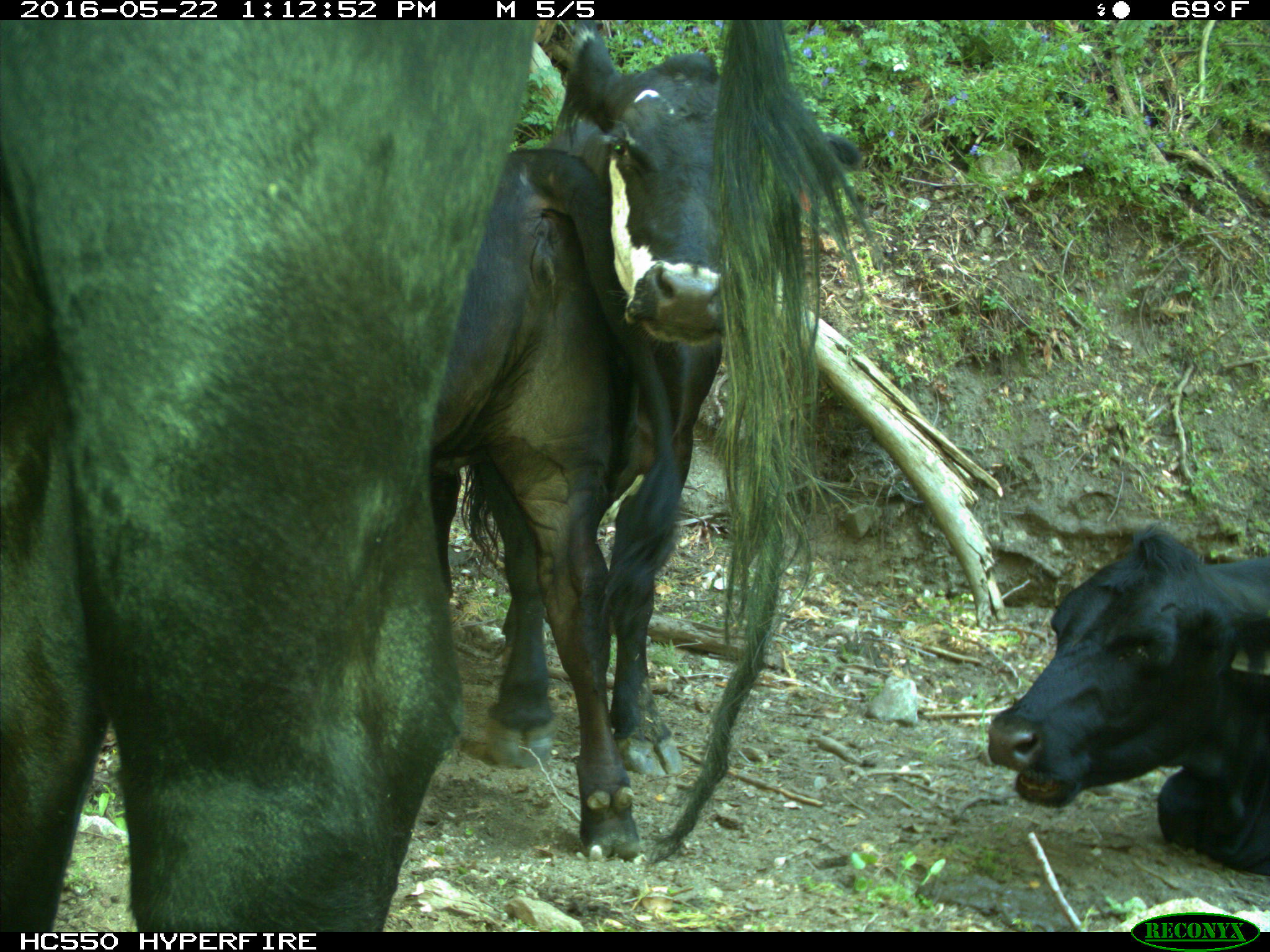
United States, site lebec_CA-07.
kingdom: Animalia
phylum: Chordata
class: Mammalia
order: Artiodactyla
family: Bovidae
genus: Bos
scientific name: Bos taurus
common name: domestic cow